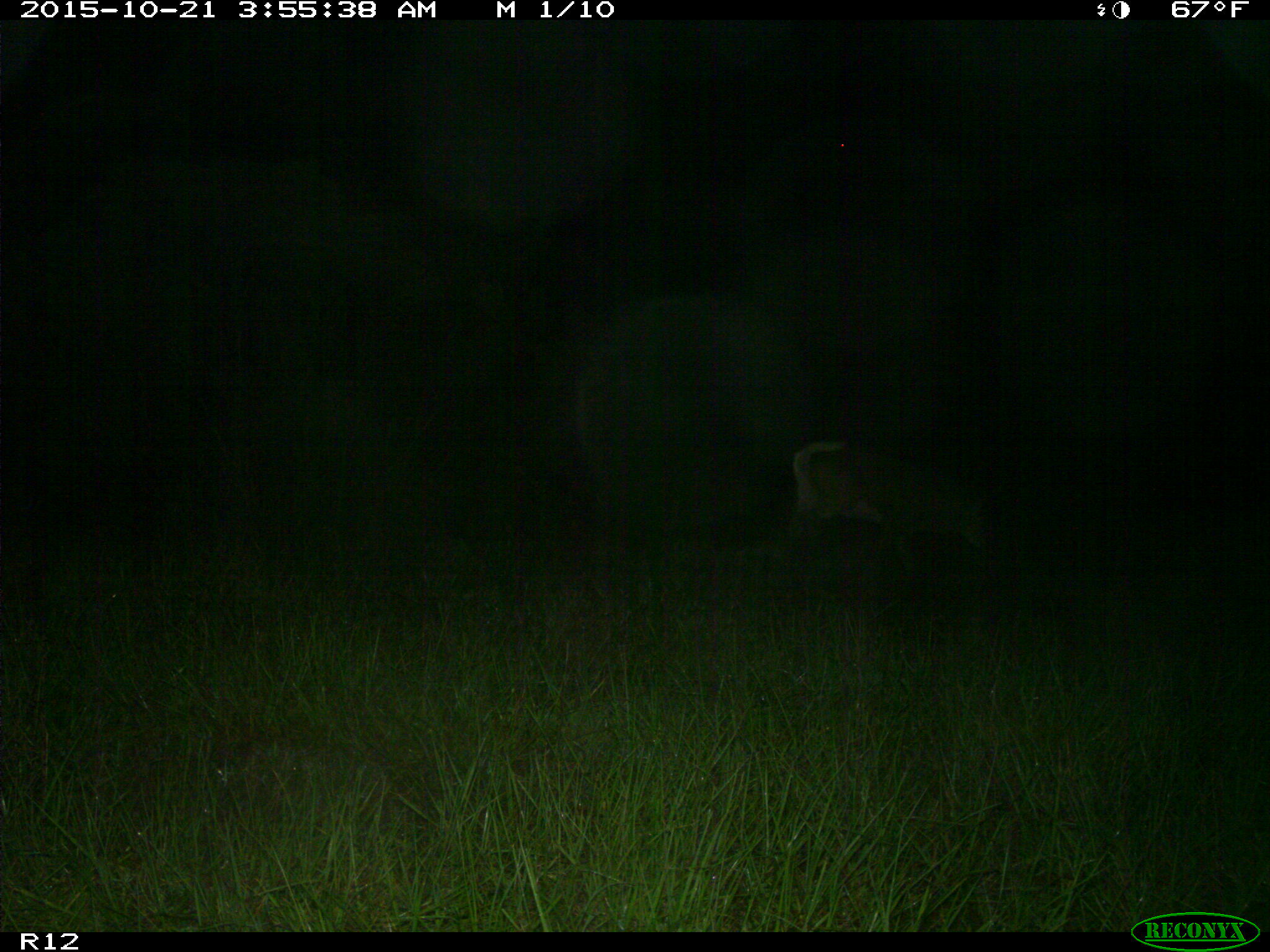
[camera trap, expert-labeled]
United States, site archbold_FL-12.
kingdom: Animalia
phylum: Chordata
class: Mammalia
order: Artiodactyla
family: Cervidae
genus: Odocoileus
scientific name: Odocoileus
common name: deer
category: unidentified deer